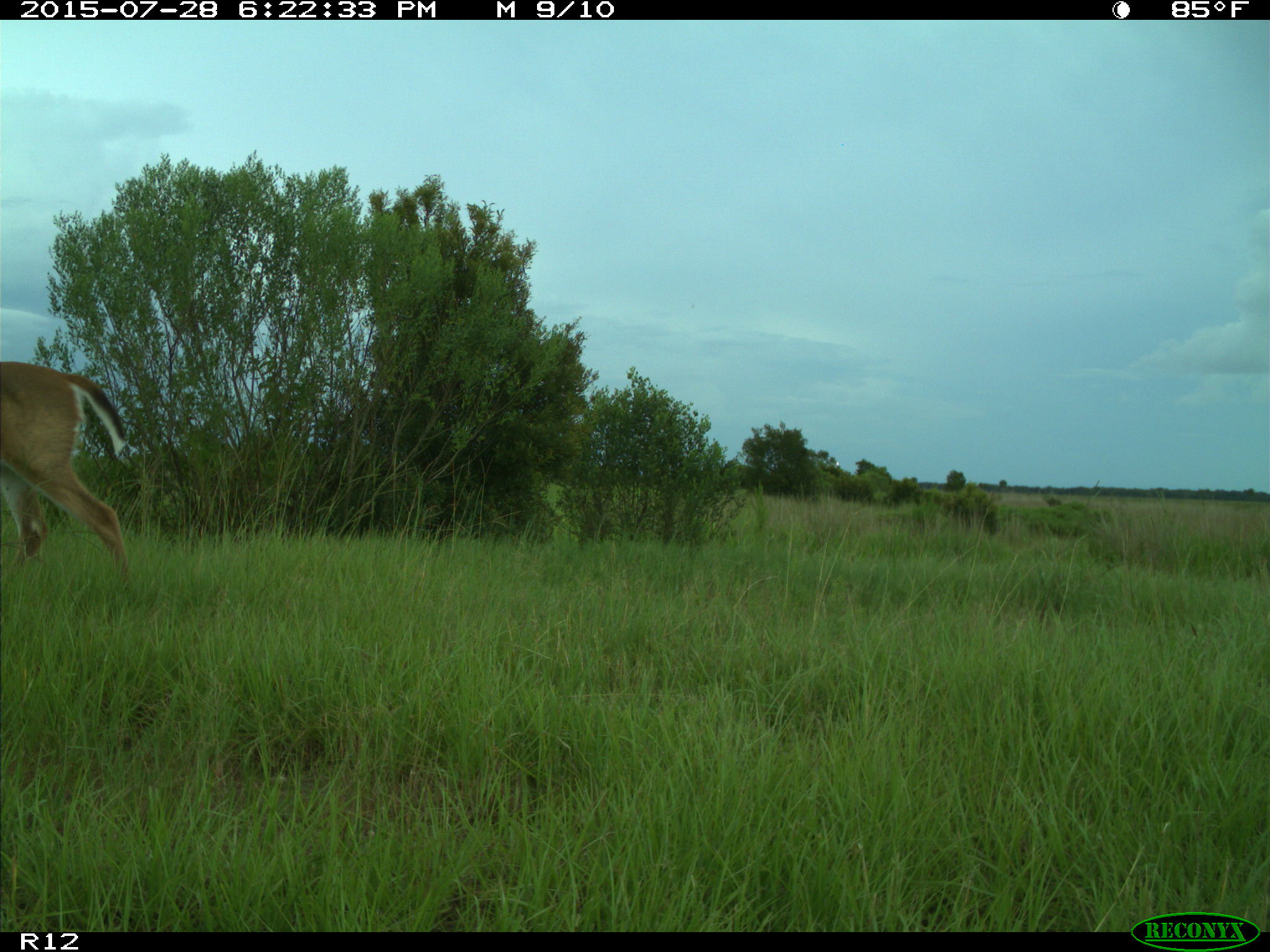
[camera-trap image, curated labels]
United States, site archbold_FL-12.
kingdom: Animalia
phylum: Chordata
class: Mammalia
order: Artiodactyla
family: Cervidae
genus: Odocoileus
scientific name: Odocoileus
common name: deer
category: unidentified deer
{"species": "unidentified deer (deer) (Odocoileus)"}